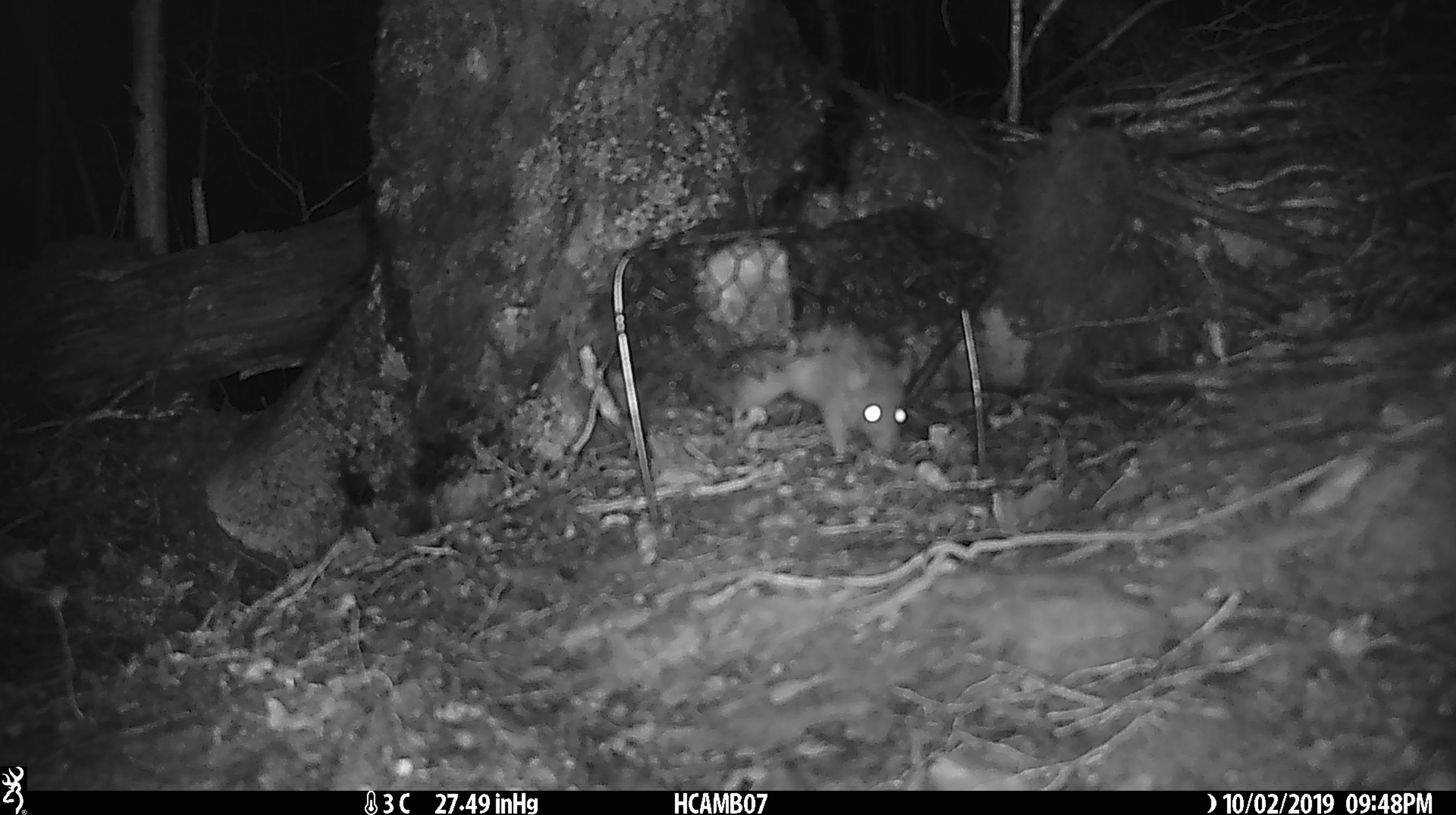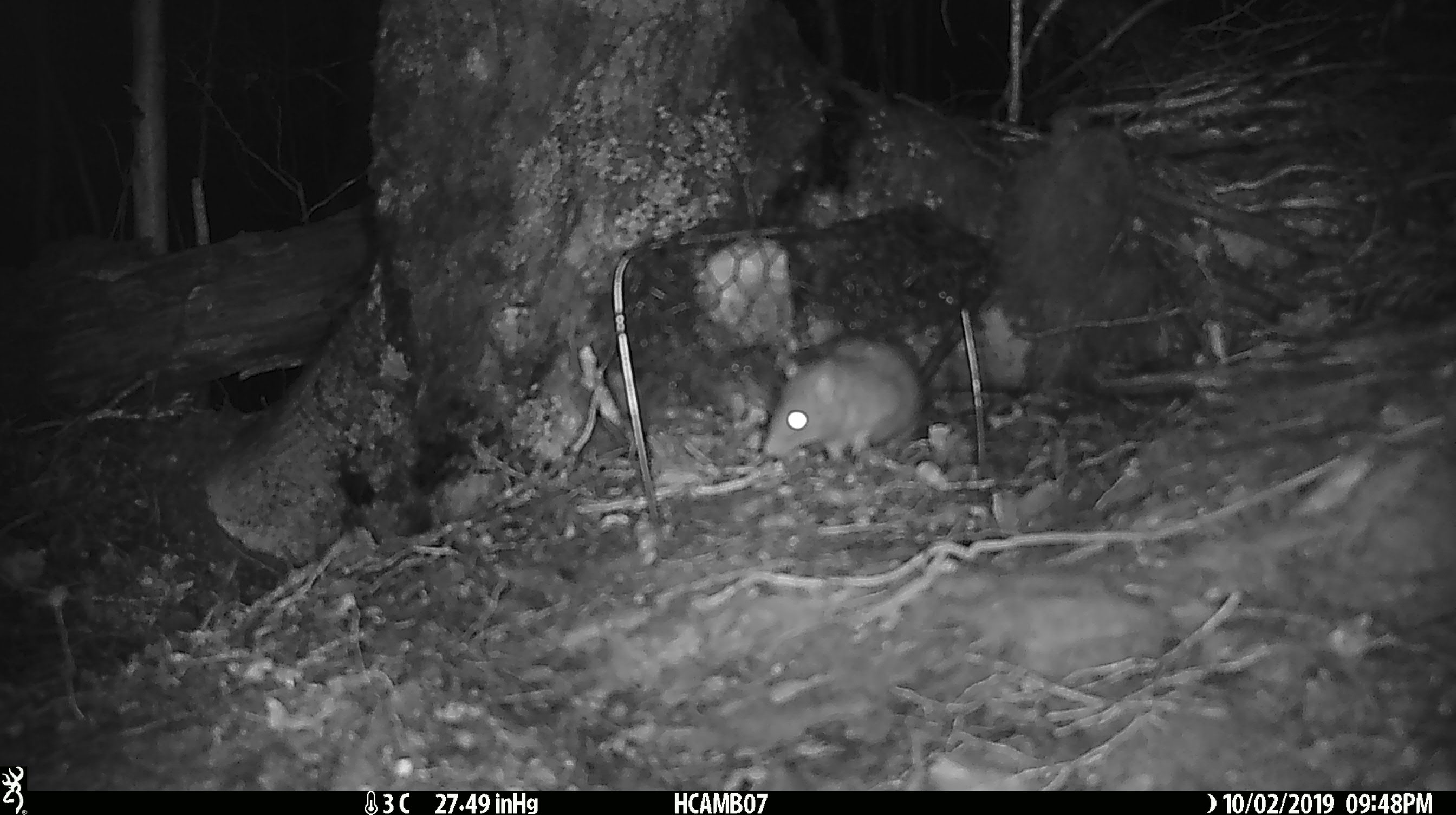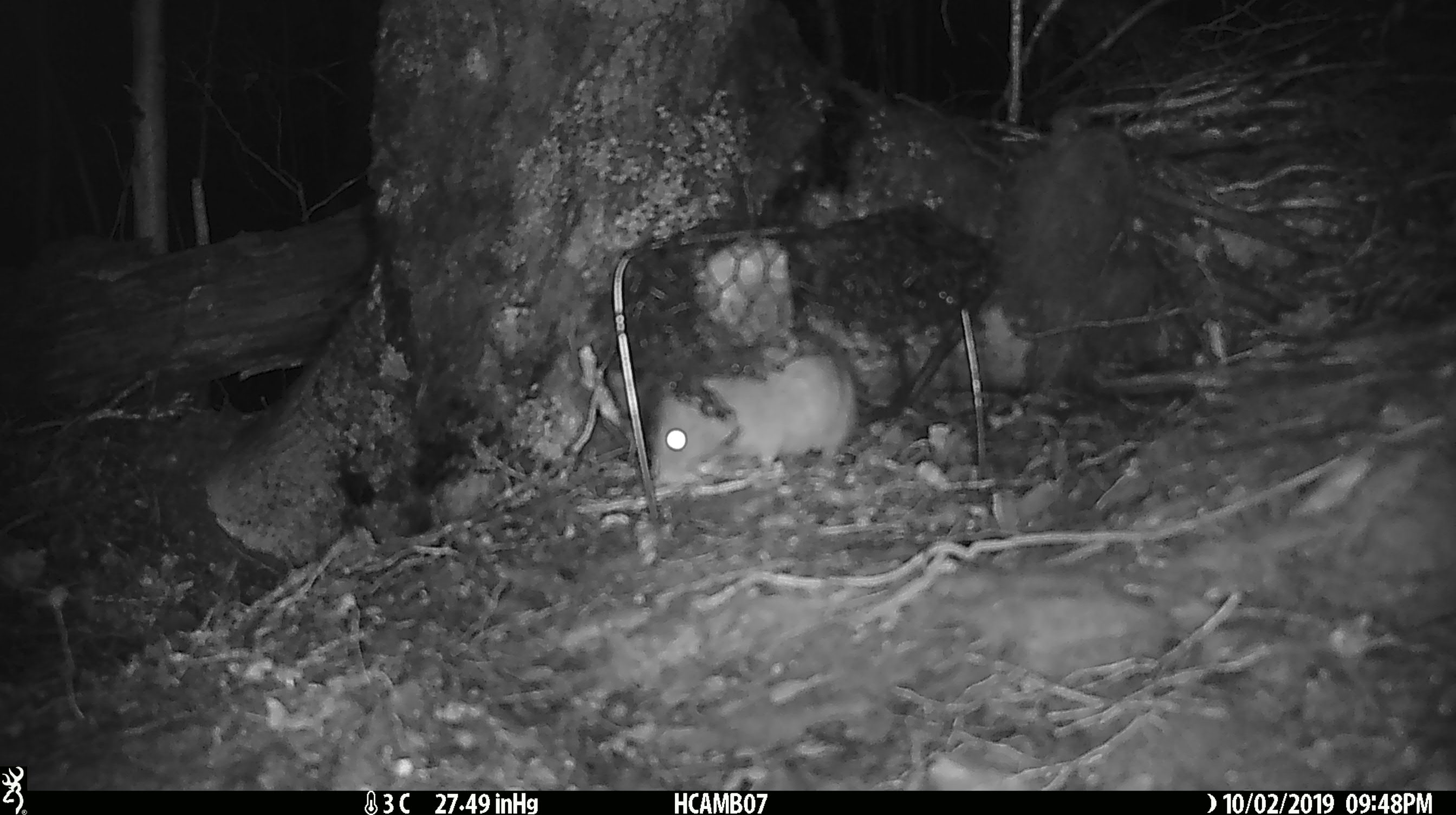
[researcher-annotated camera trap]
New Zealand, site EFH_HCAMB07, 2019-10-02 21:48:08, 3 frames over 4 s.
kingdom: Animalia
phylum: Chordata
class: Mammalia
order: Rodentia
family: Muridae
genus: Rattus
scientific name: Rattus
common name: rat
Rat (Rattus).